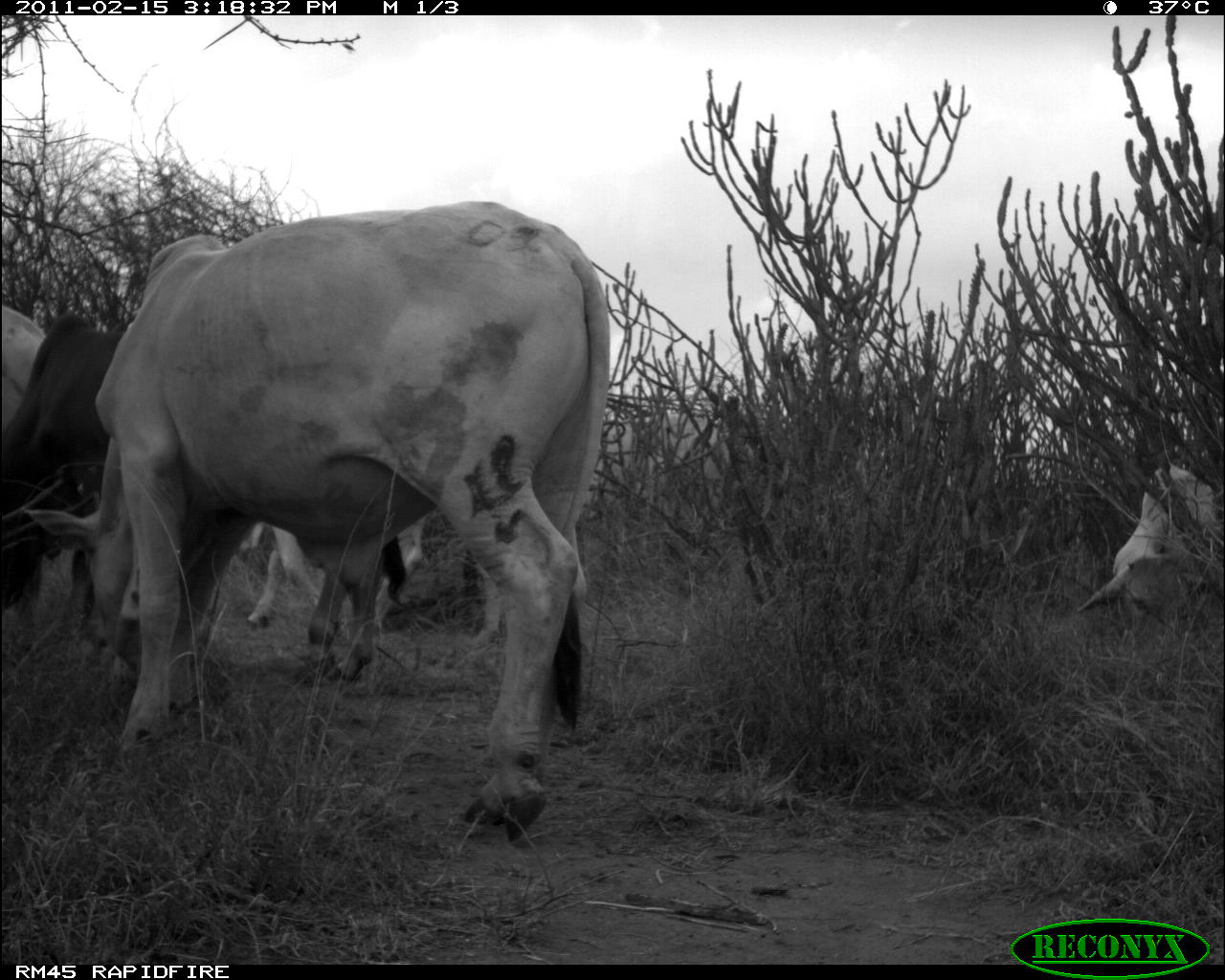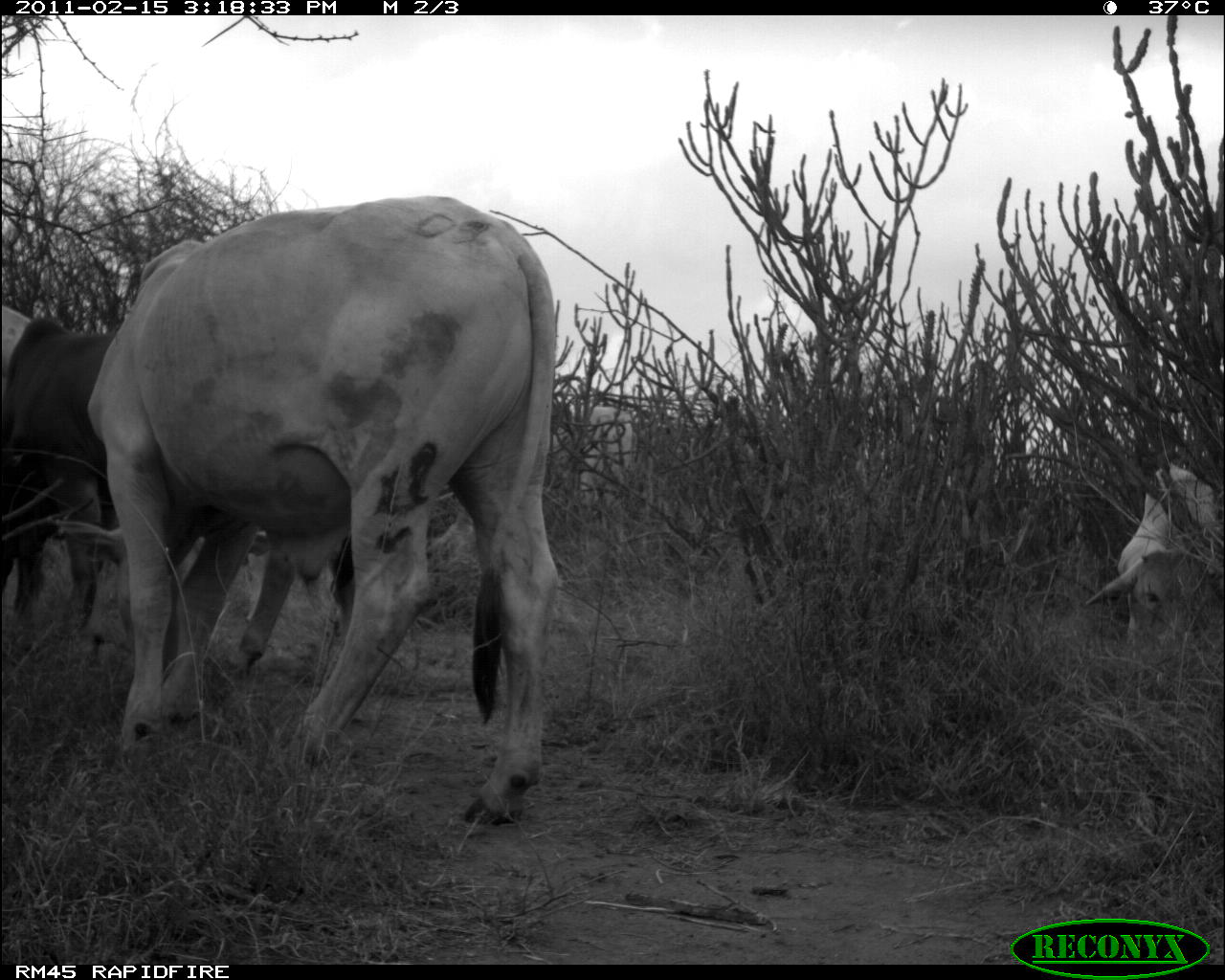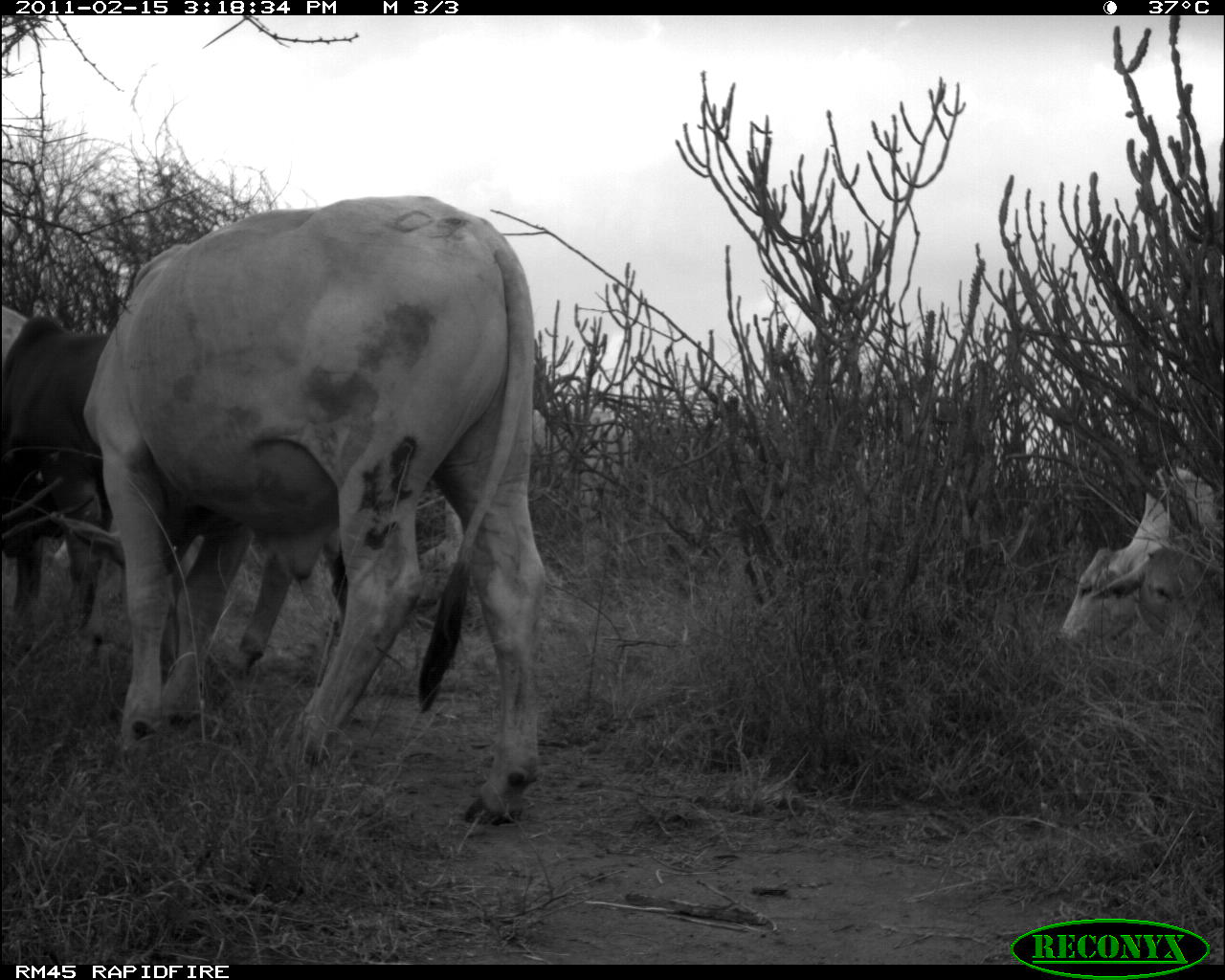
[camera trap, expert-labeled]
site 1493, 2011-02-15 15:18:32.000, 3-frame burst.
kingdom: Animalia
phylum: Chordata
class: Mammalia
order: Artiodactyla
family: Bovidae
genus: Bos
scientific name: Bos taurus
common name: domestic cattle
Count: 6.